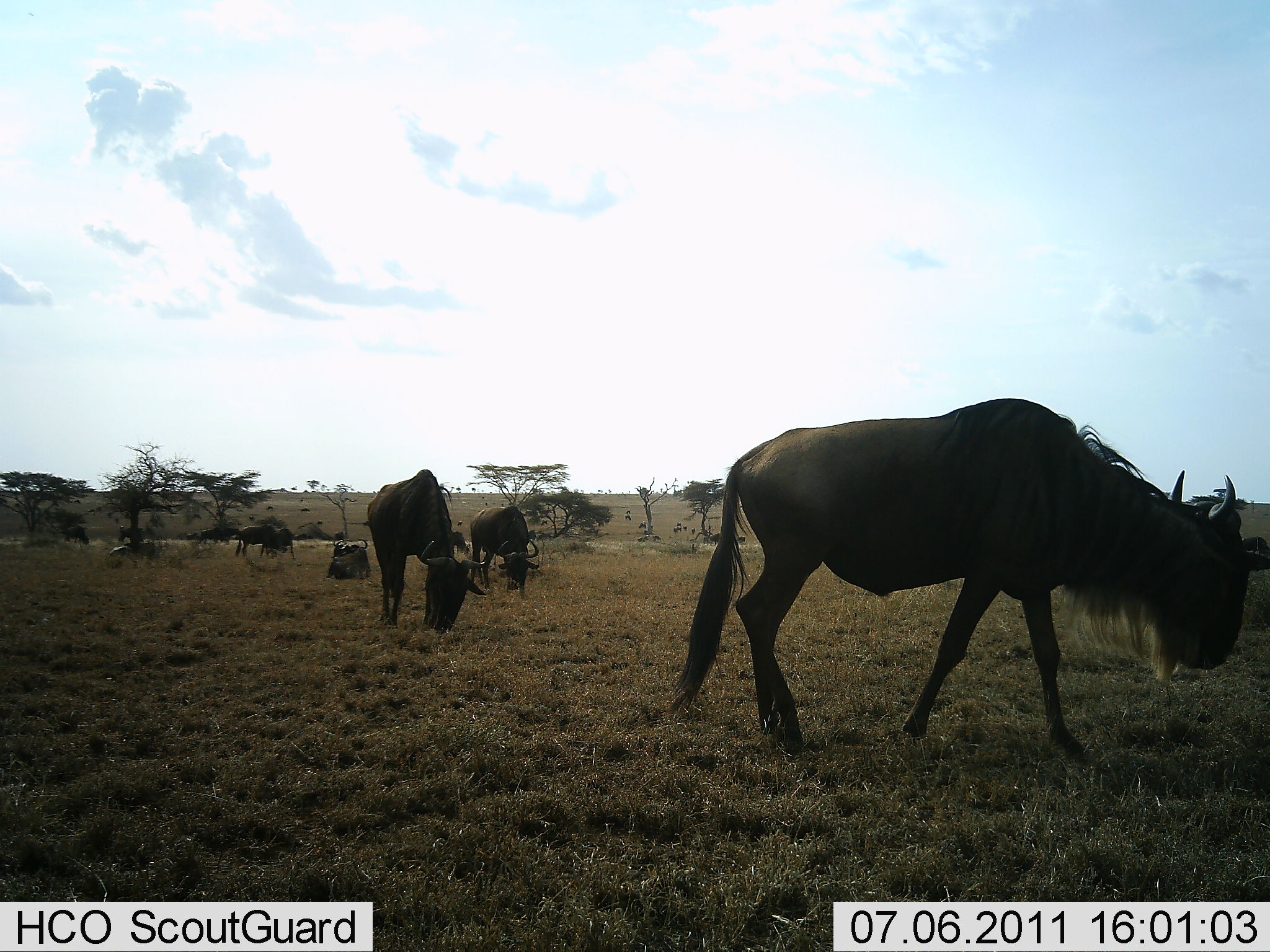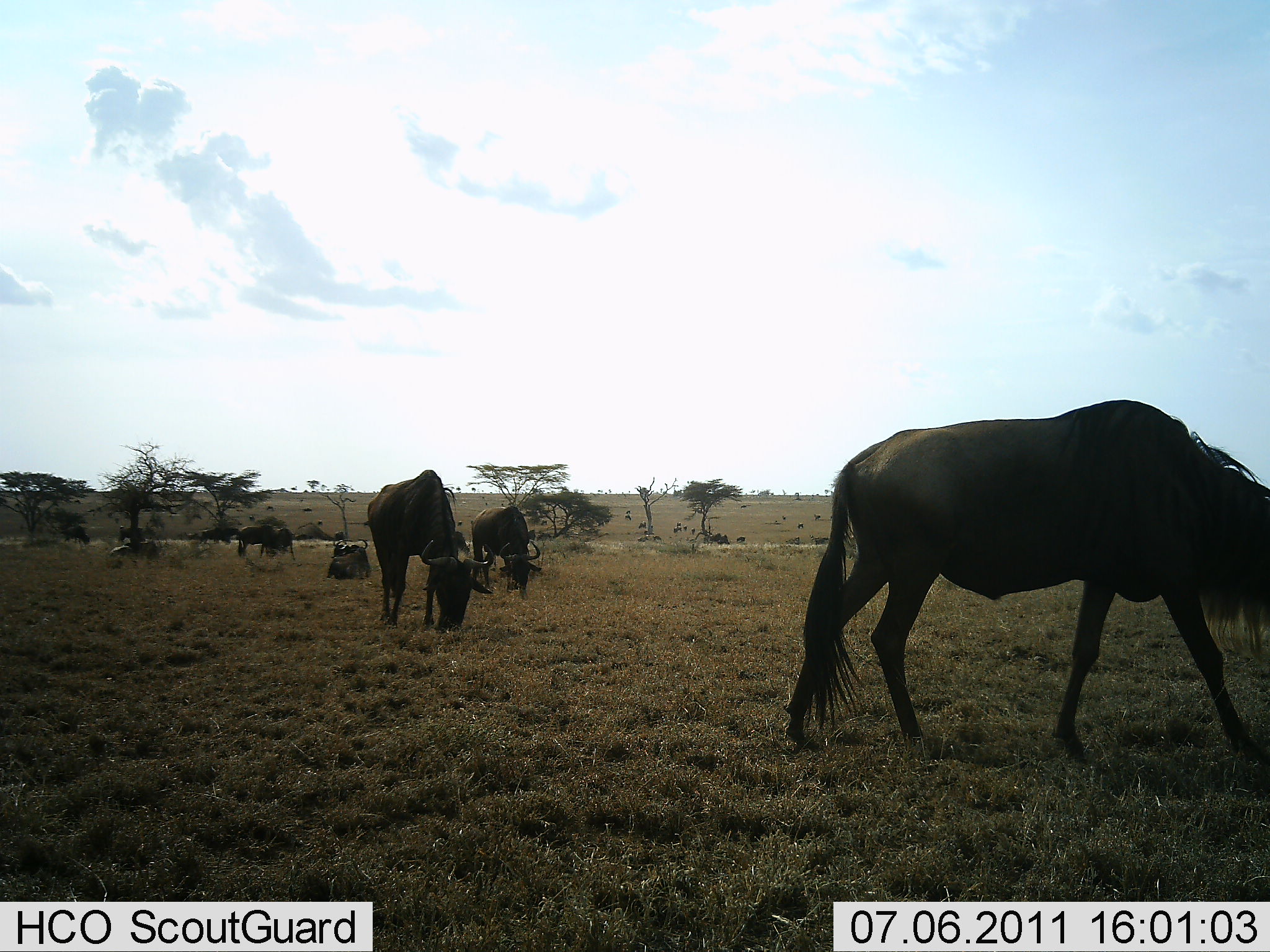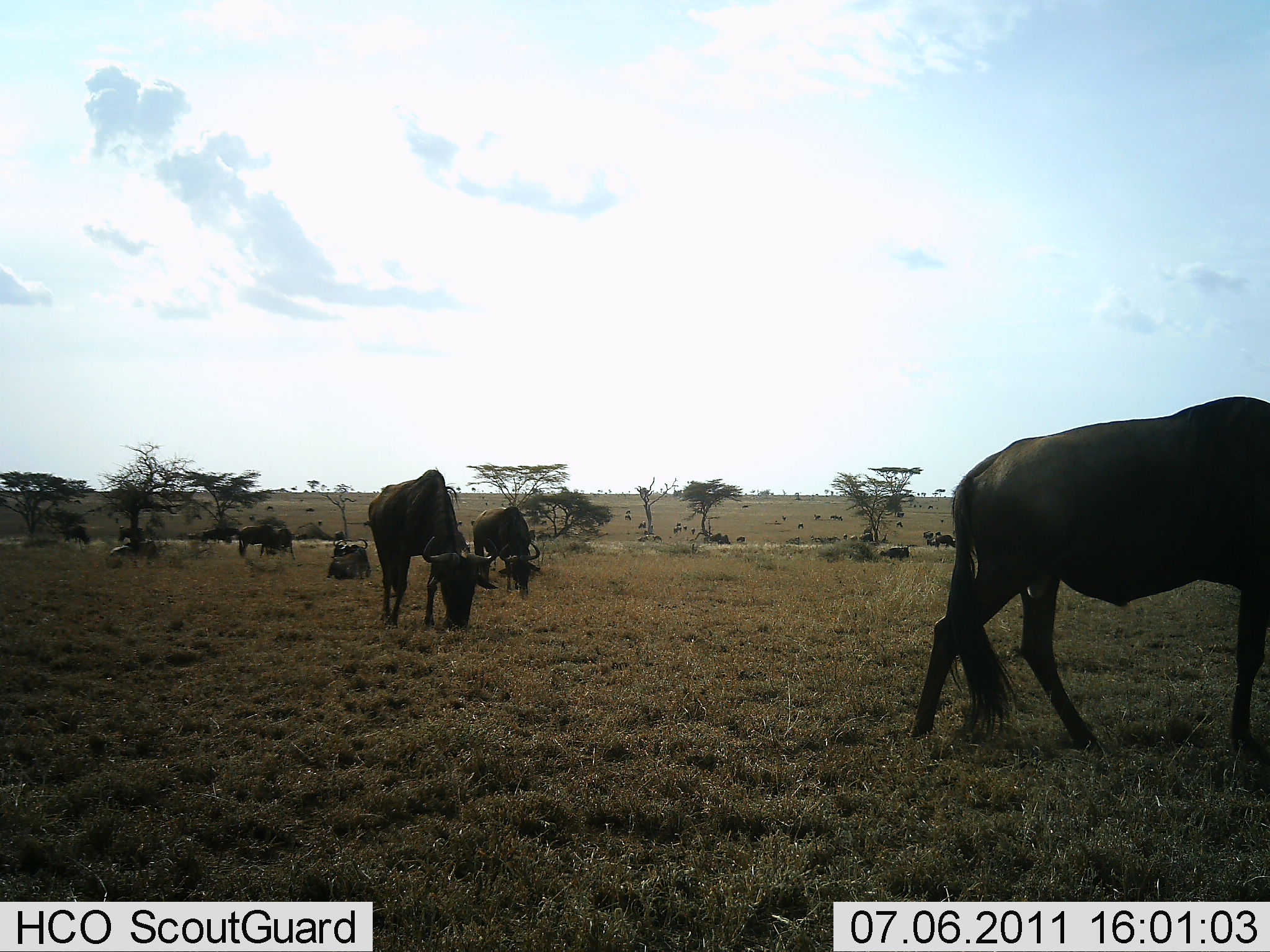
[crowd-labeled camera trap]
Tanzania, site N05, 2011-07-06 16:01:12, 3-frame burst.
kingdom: Animalia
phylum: Chordata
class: Mammalia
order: Artiodactyla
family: Bovidae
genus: Connochaetes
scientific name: Connochaetes taurinus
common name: blue wildebeest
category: wildebeest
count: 6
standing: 73%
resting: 45%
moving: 64%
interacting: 0%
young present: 0%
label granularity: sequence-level